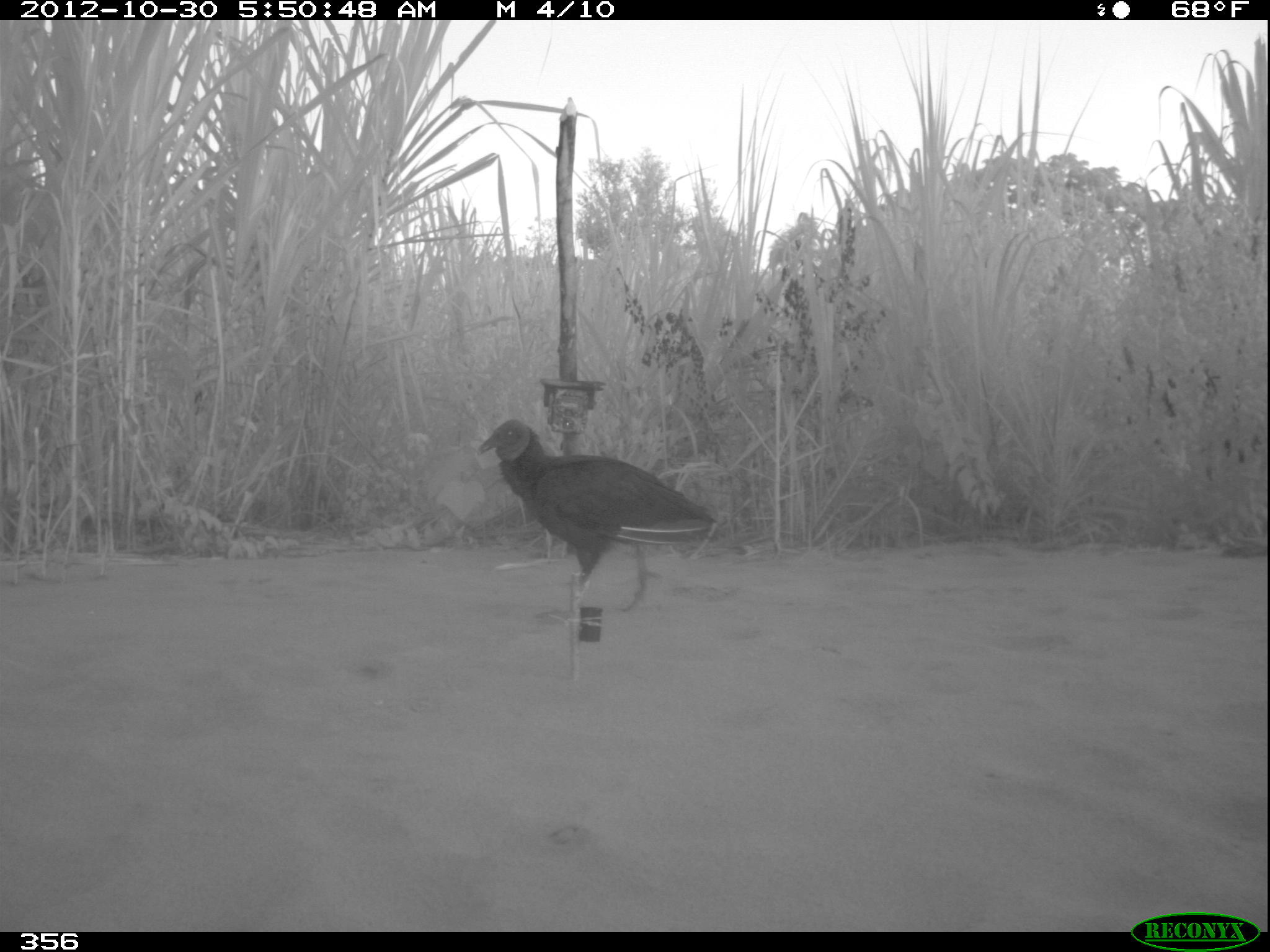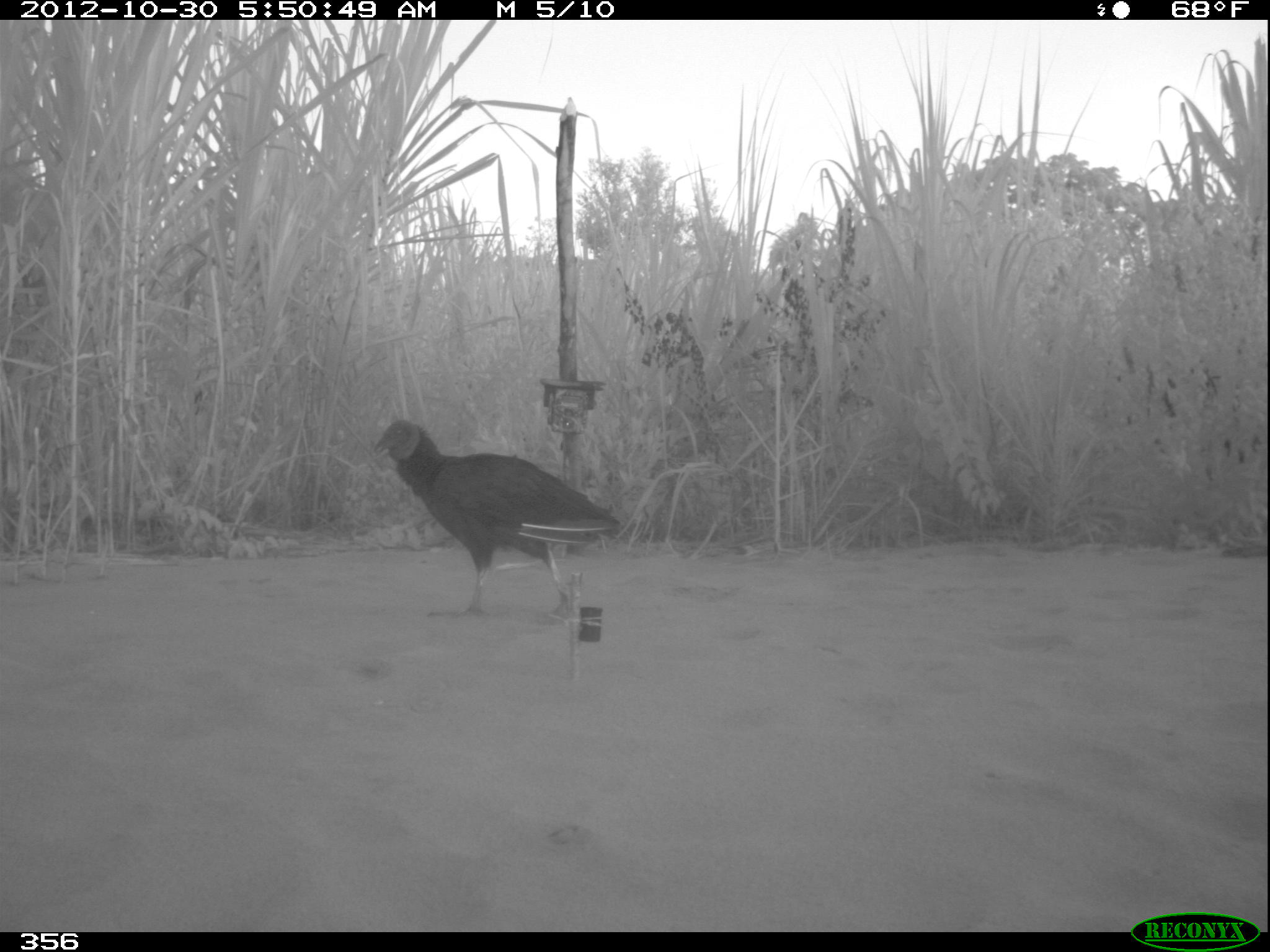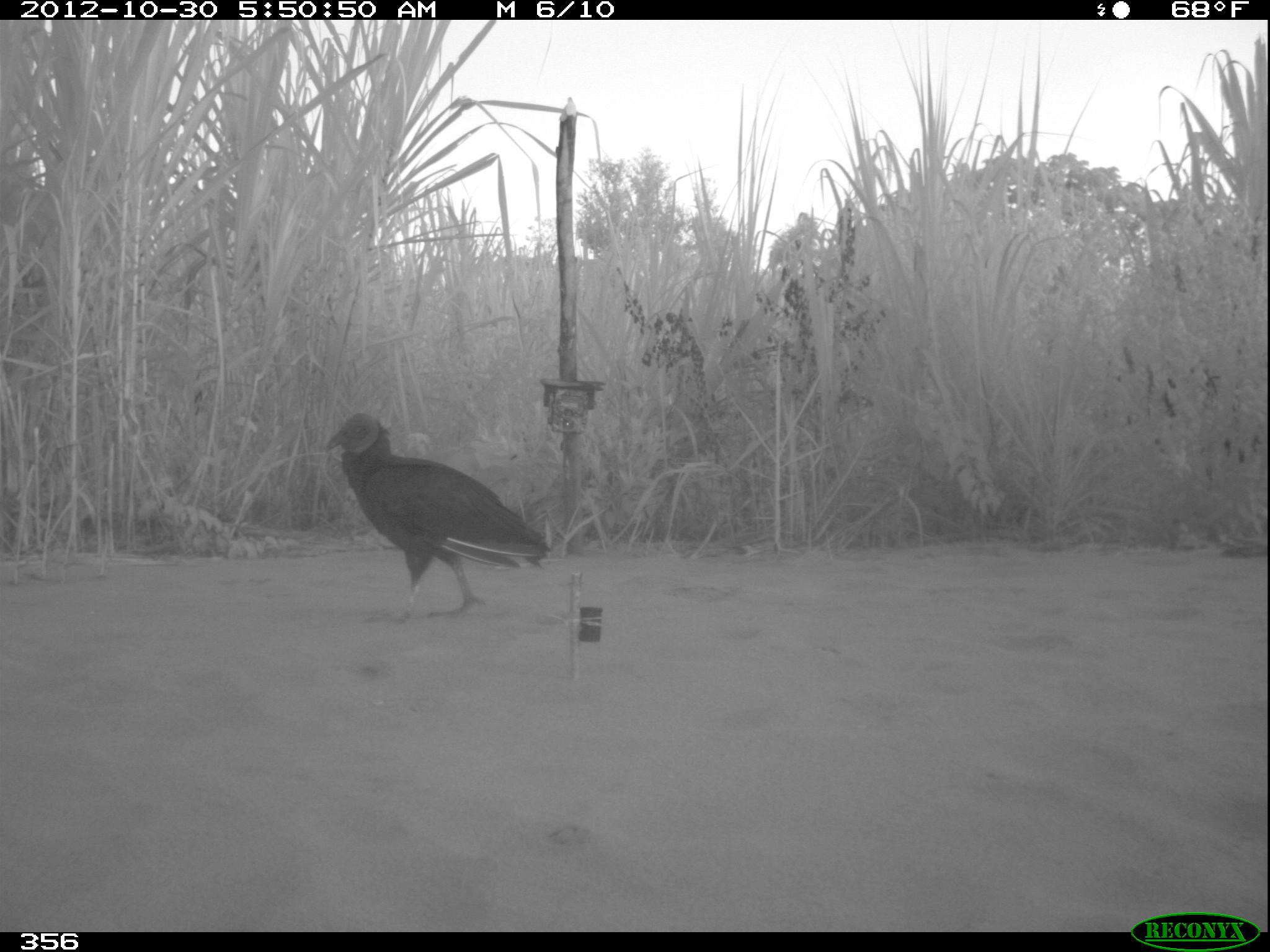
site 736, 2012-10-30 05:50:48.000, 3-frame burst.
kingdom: Animalia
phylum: Chordata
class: Aves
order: Cathartiformes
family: Cathartidae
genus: Coragyps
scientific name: Coragyps atratus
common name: black vulture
Coragyps atratus (black vulture).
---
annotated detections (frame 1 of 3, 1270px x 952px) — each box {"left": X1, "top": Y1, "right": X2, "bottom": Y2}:
coragyps atratus: {"left": 475, "top": 418, "right": 716, "bottom": 620}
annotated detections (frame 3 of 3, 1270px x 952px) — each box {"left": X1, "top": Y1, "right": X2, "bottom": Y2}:
coragyps atratus: {"left": 325, "top": 413, "right": 551, "bottom": 623}